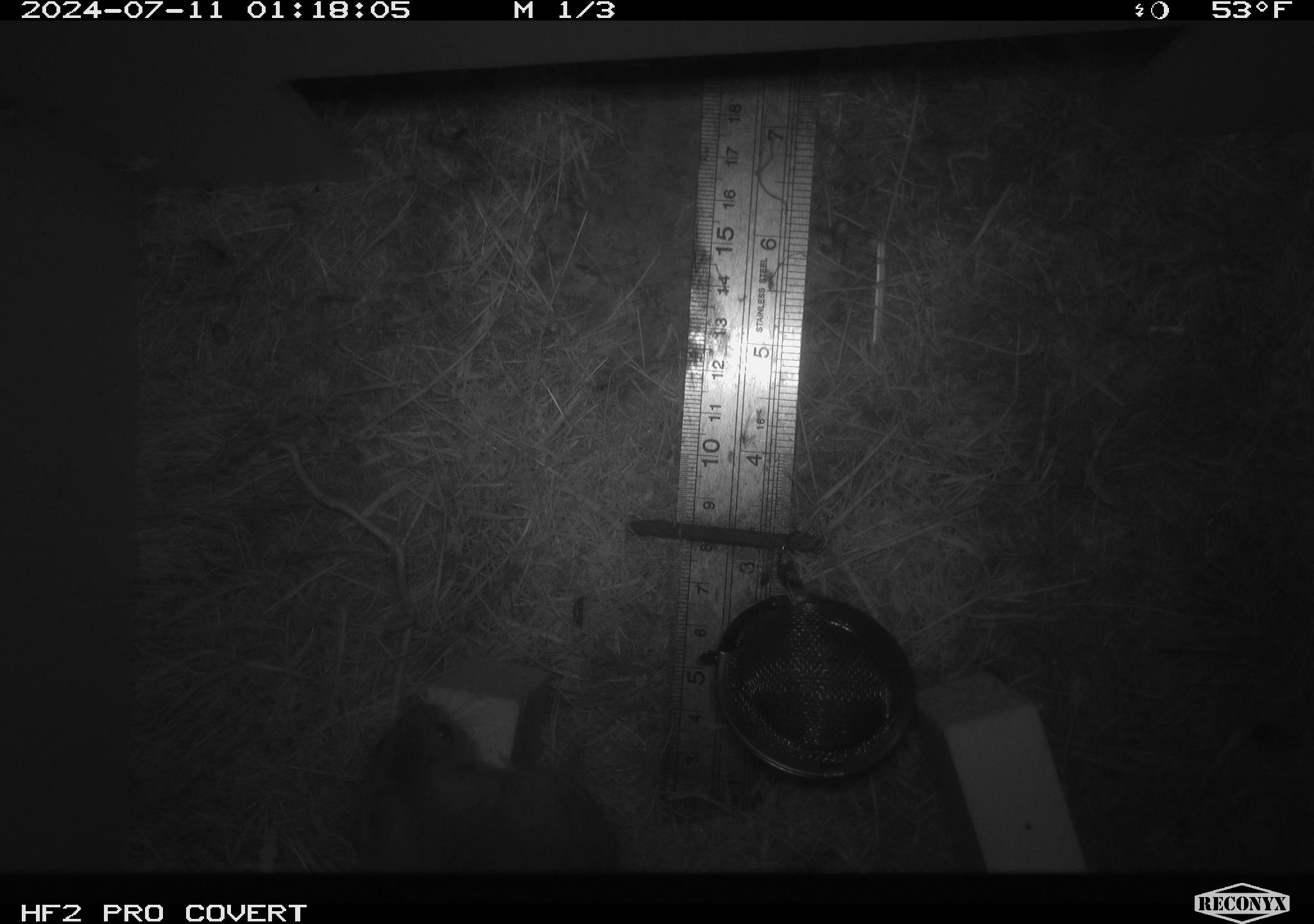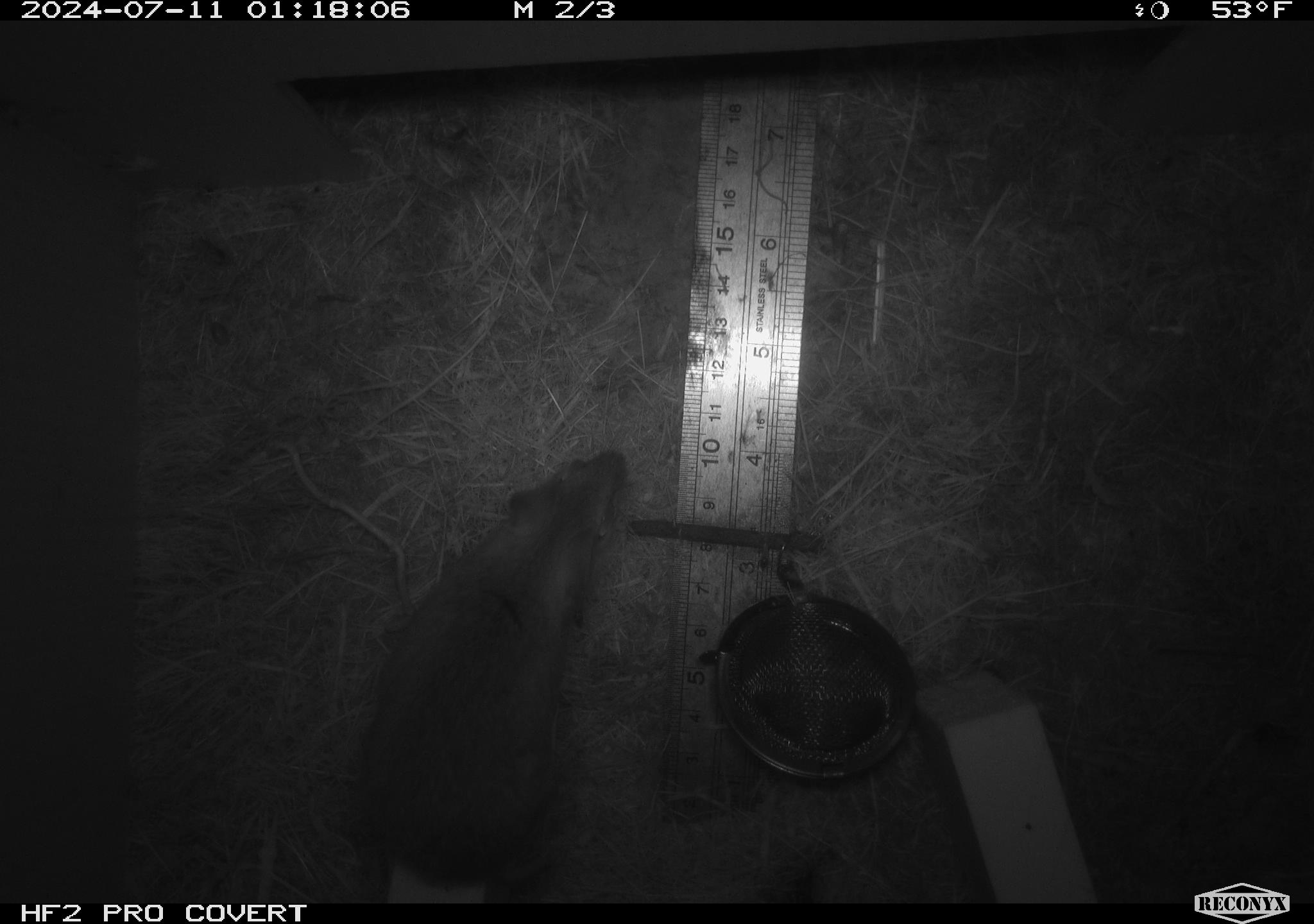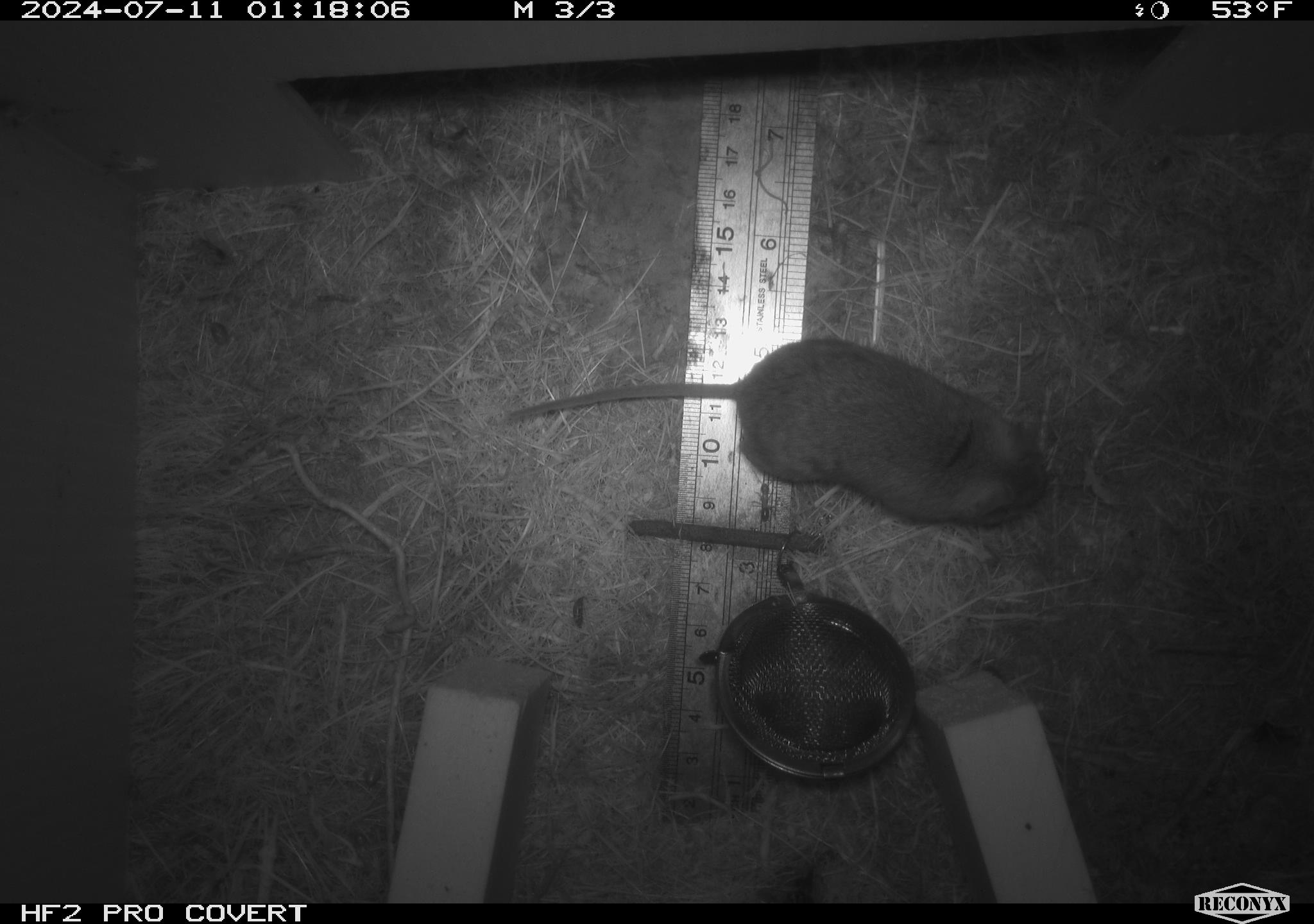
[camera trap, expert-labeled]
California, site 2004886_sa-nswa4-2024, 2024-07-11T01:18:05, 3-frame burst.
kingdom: Animalia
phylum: Chordata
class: Mammalia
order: Rodentia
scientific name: Rodentia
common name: mouse species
Mouse species (Rodentia).